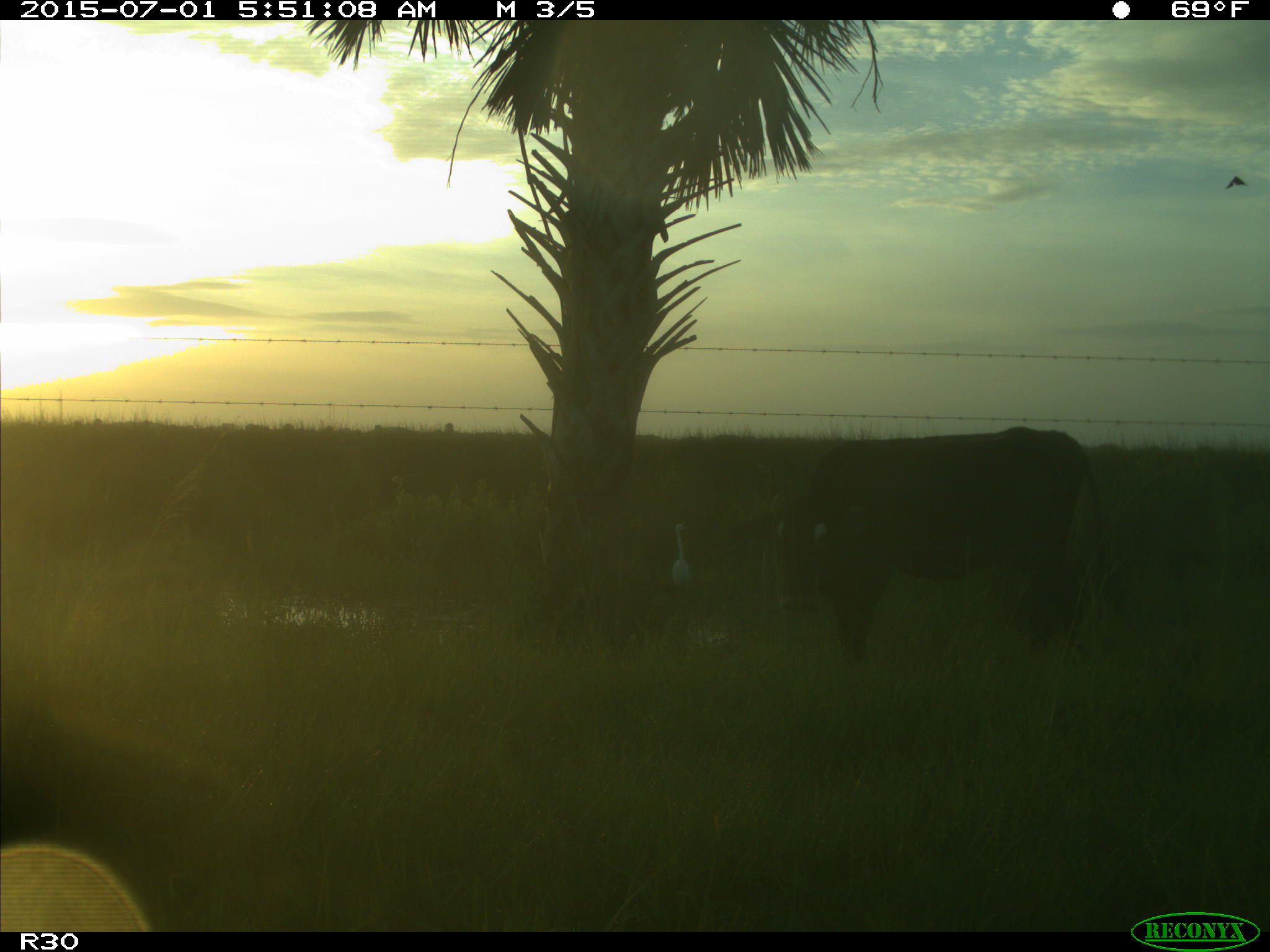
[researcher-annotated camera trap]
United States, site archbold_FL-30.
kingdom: Animalia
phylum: Chordata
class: Mammalia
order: Artiodactyla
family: Bovidae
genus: Bos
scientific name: Bos taurus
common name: domestic cow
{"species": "Bos taurus (domestic cow)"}